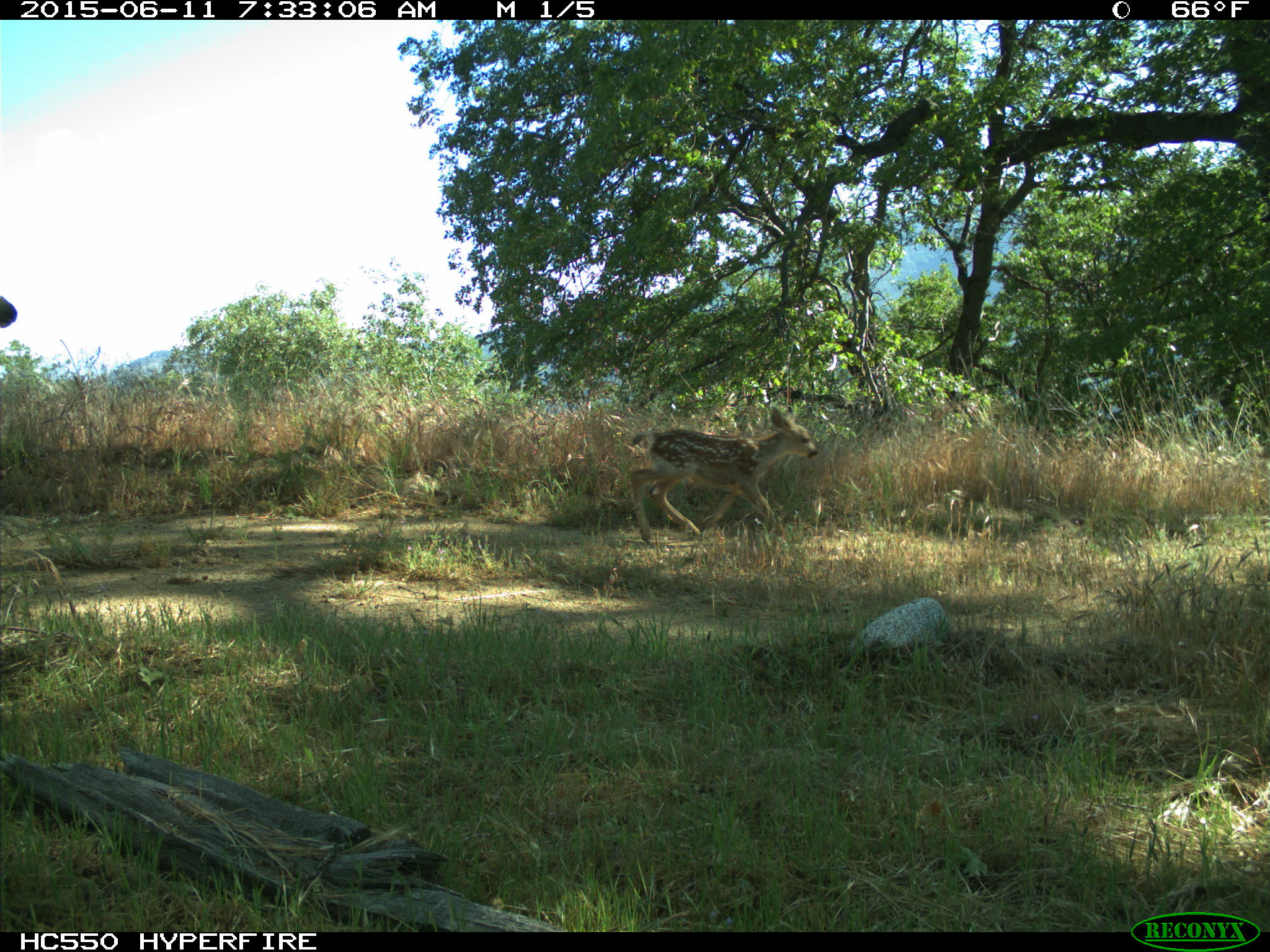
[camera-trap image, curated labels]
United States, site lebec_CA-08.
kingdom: Animalia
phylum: Chordata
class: Mammalia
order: Artiodactyla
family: Cervidae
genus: Odocoileus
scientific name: Odocoileus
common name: deer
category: unidentified deer